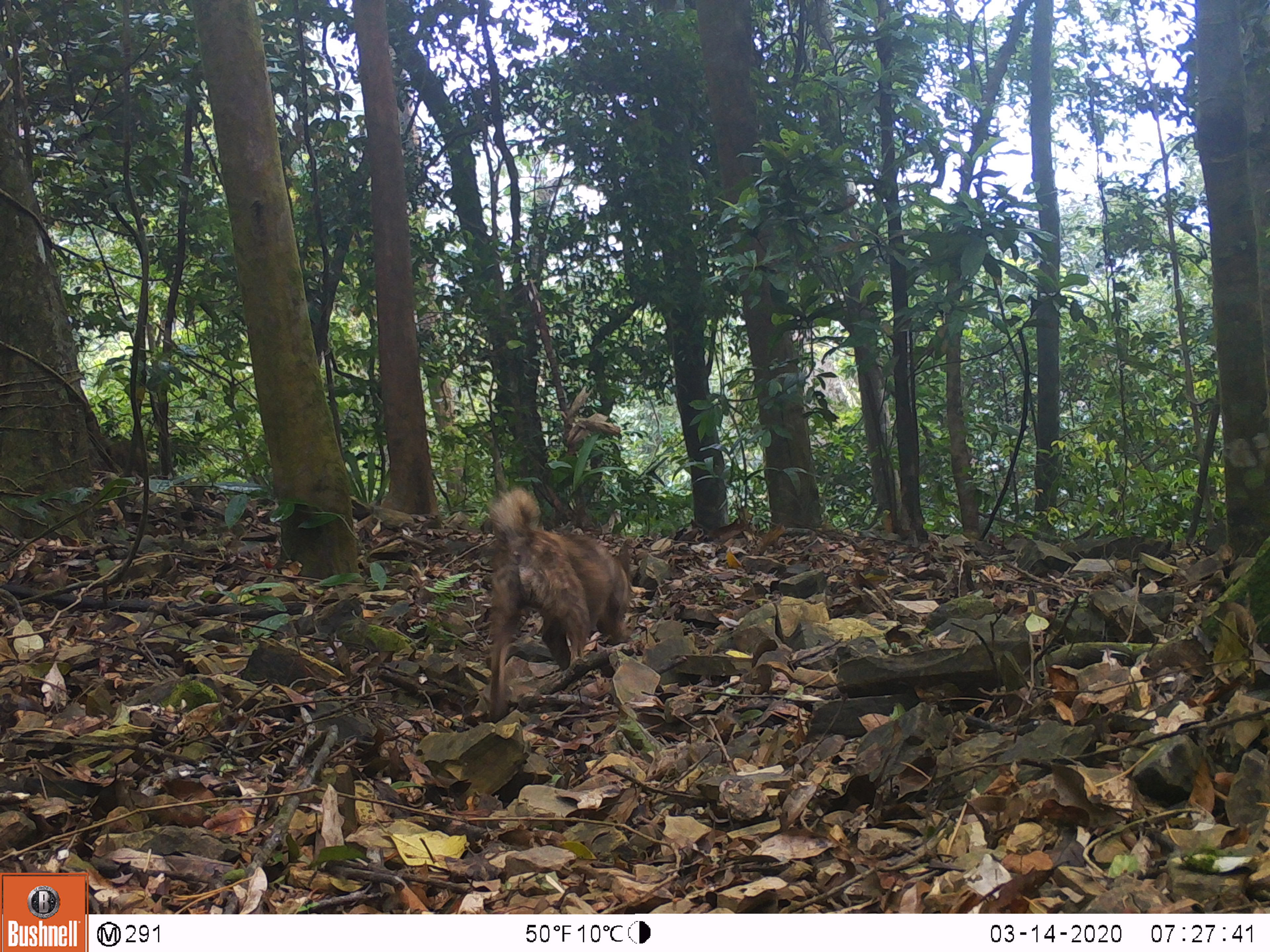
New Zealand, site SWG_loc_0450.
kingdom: Animalia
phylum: Chordata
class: Mammalia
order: Carnivora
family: Canidae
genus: Canis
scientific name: Canis familiaris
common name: domestic dog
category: dog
Dog (domestic dog) (Canis familiaris).